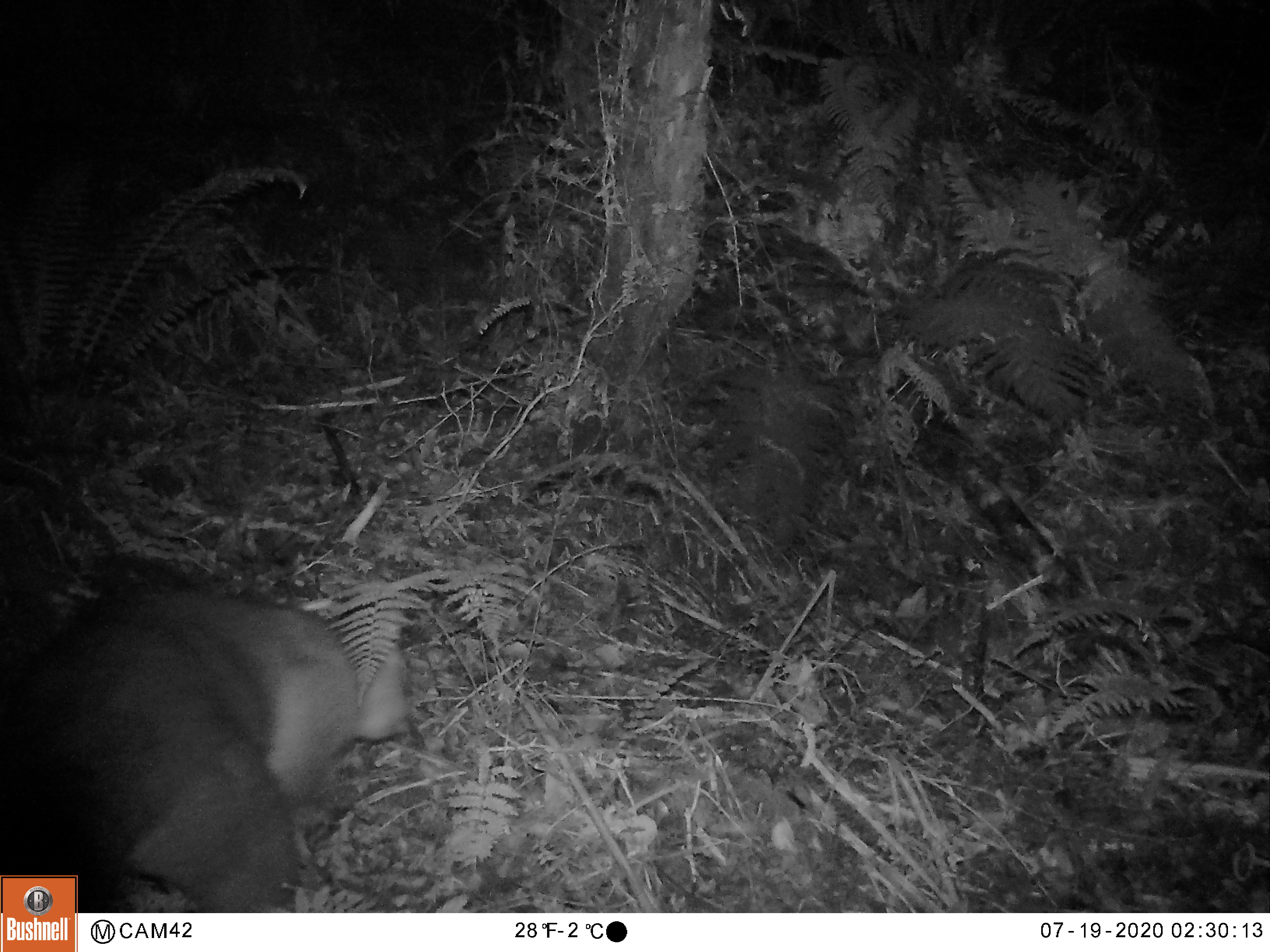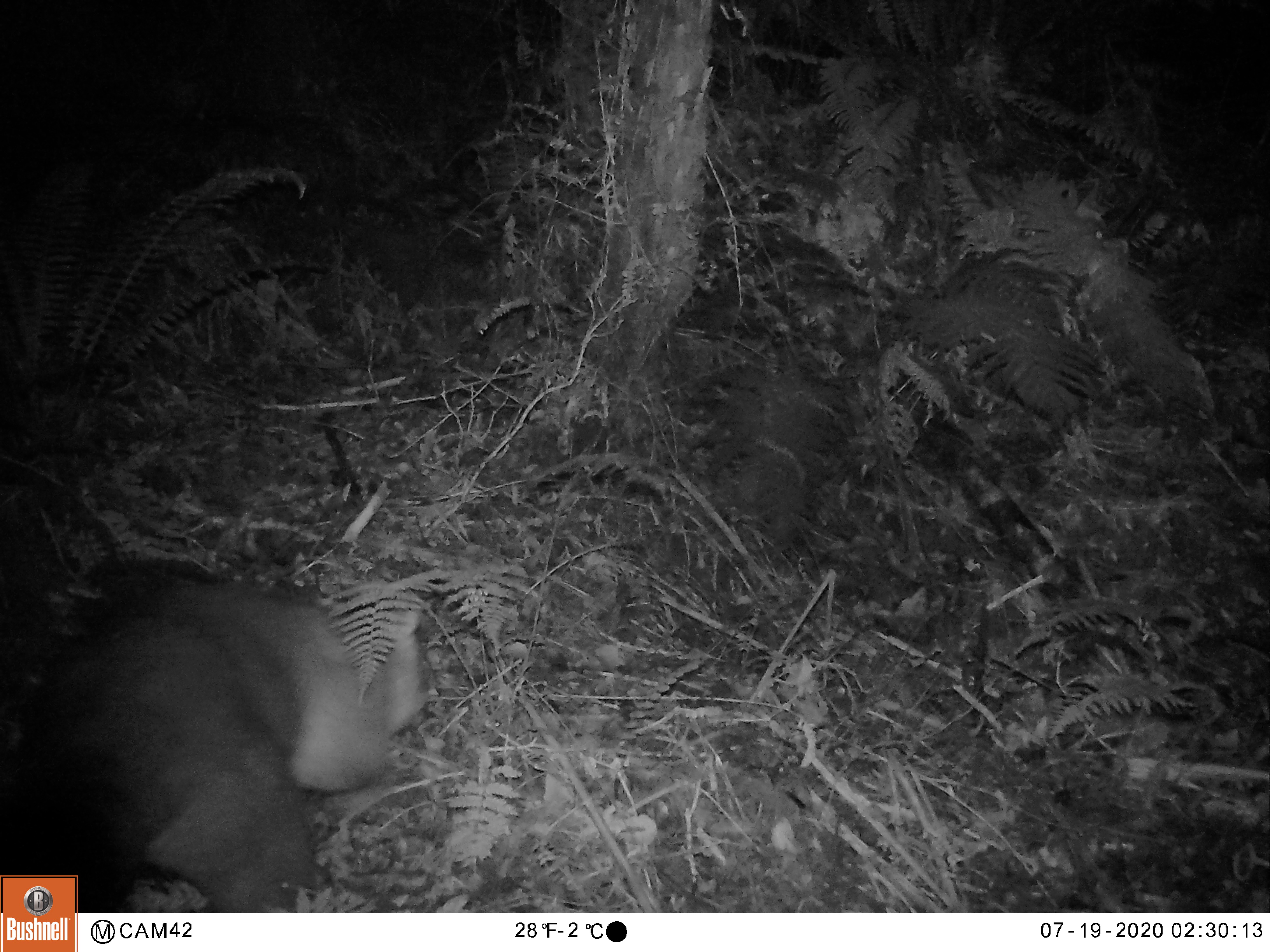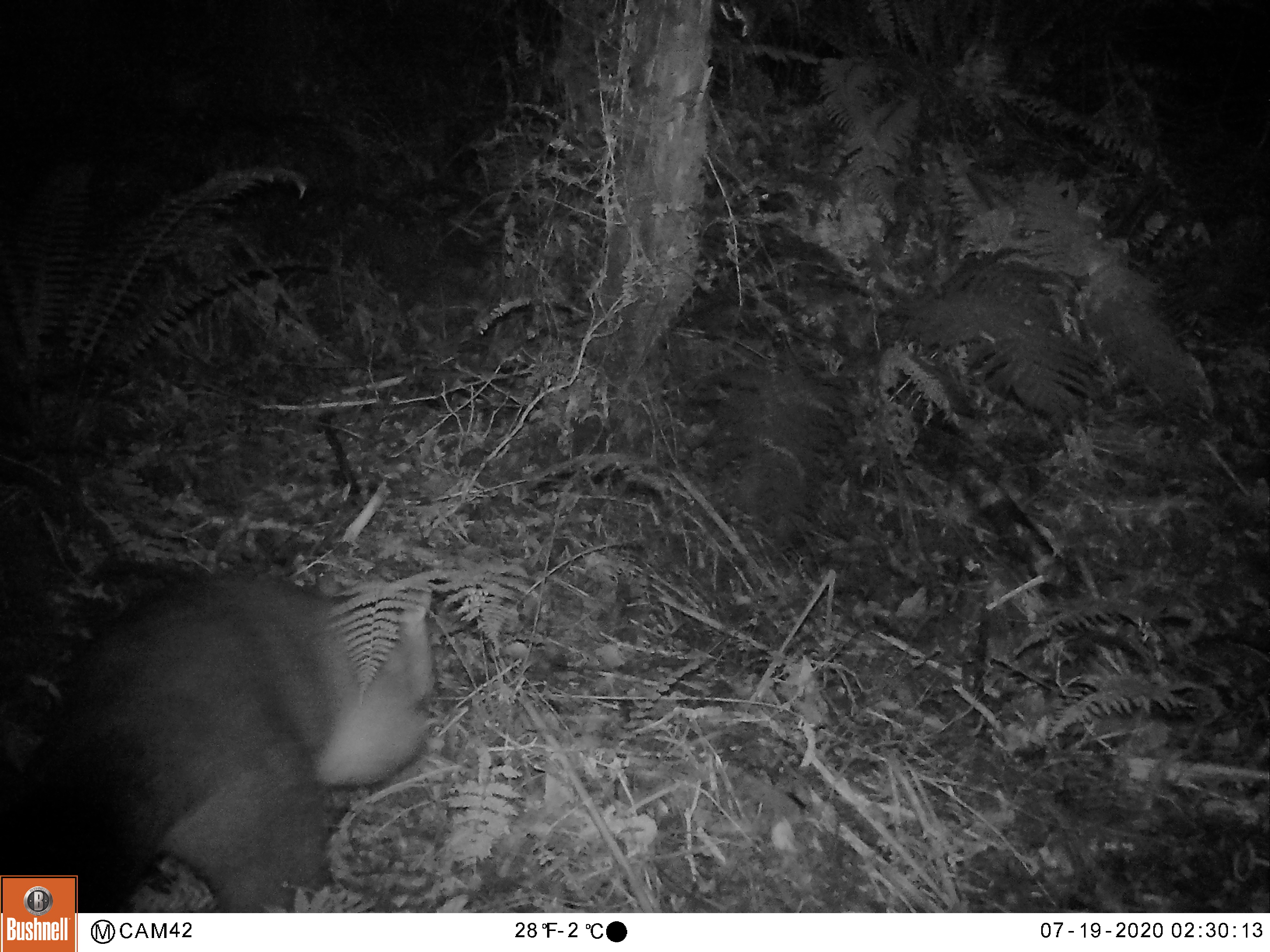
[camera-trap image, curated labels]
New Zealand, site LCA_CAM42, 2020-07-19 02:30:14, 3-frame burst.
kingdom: Animalia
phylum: Chordata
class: Mammalia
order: Diprotodontia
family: Phalangeridae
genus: Trichosurus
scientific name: Trichosurus vulpecula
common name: common brushtail possum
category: possum